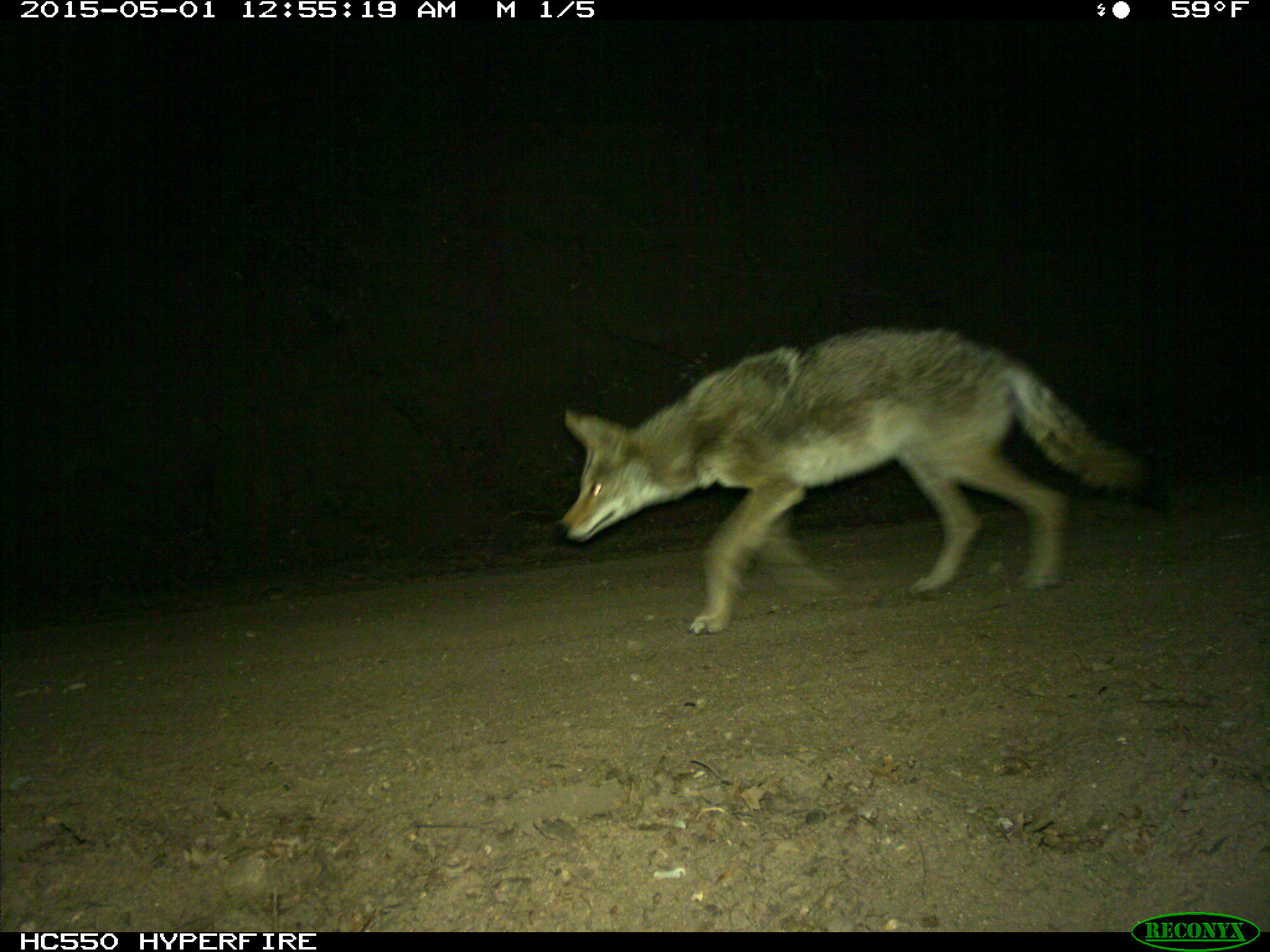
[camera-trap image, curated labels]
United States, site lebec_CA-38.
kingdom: Animalia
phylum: Chordata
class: Mammalia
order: Carnivora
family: Canidae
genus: Canis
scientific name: Canis latrans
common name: coyote